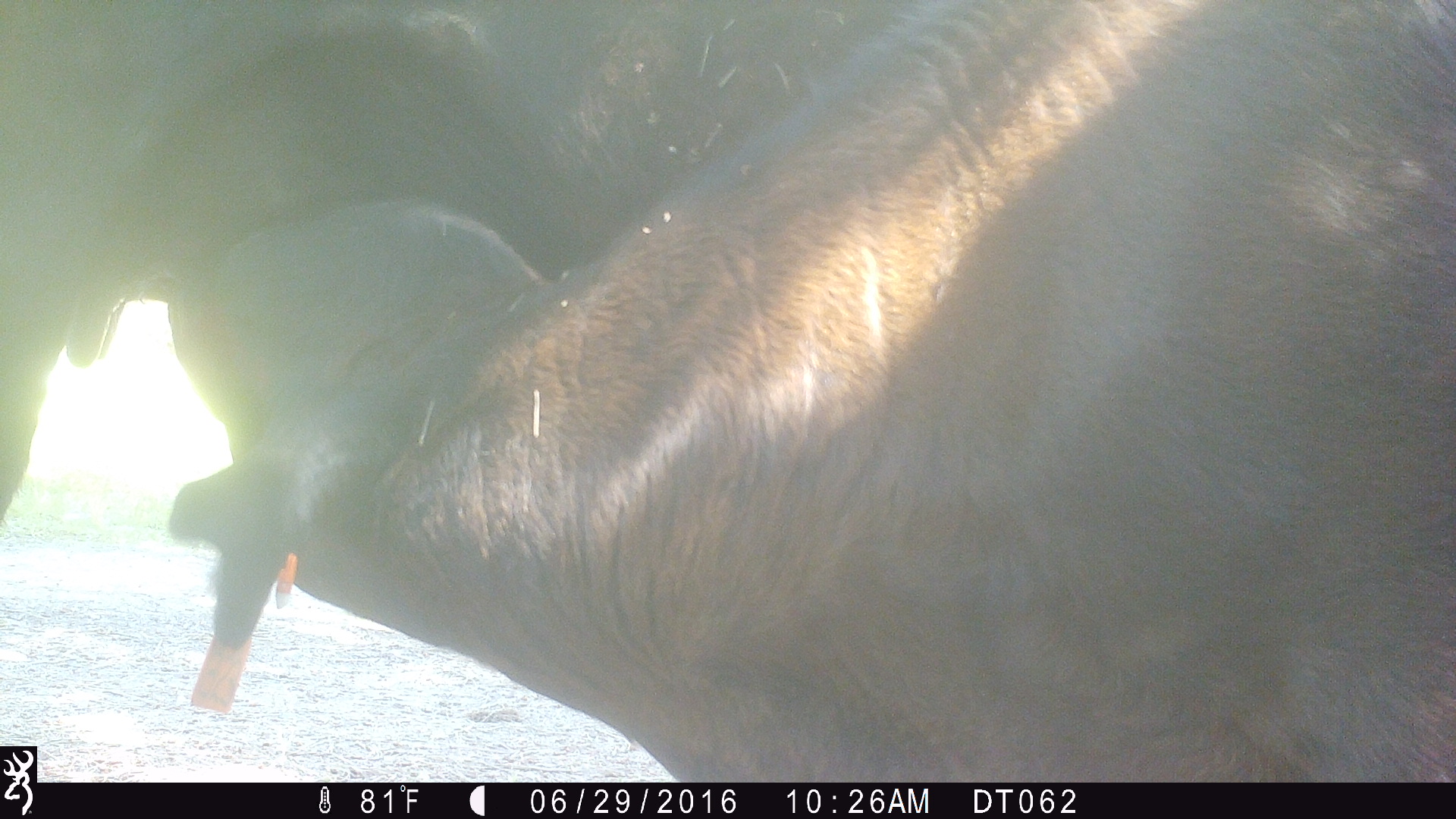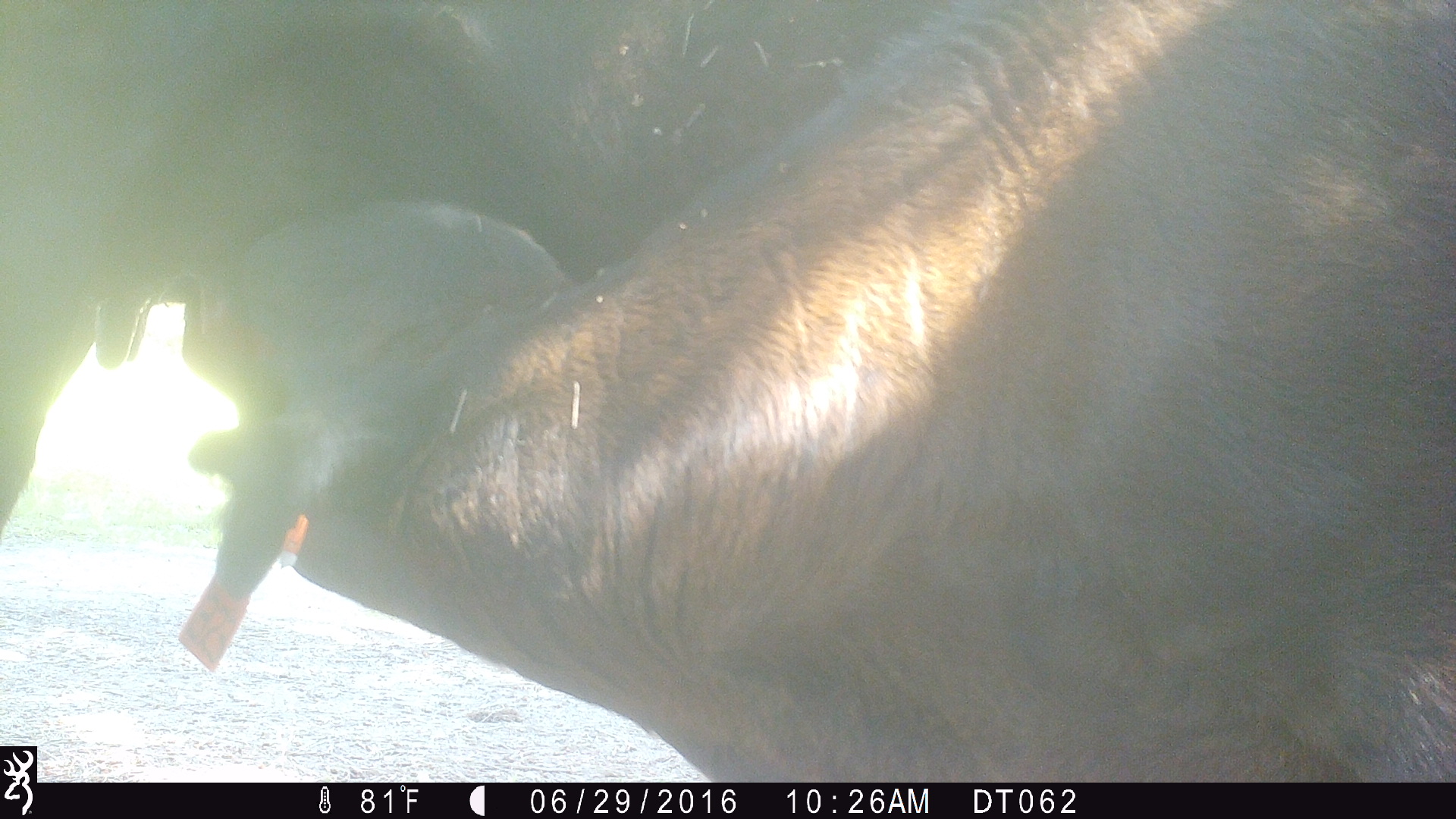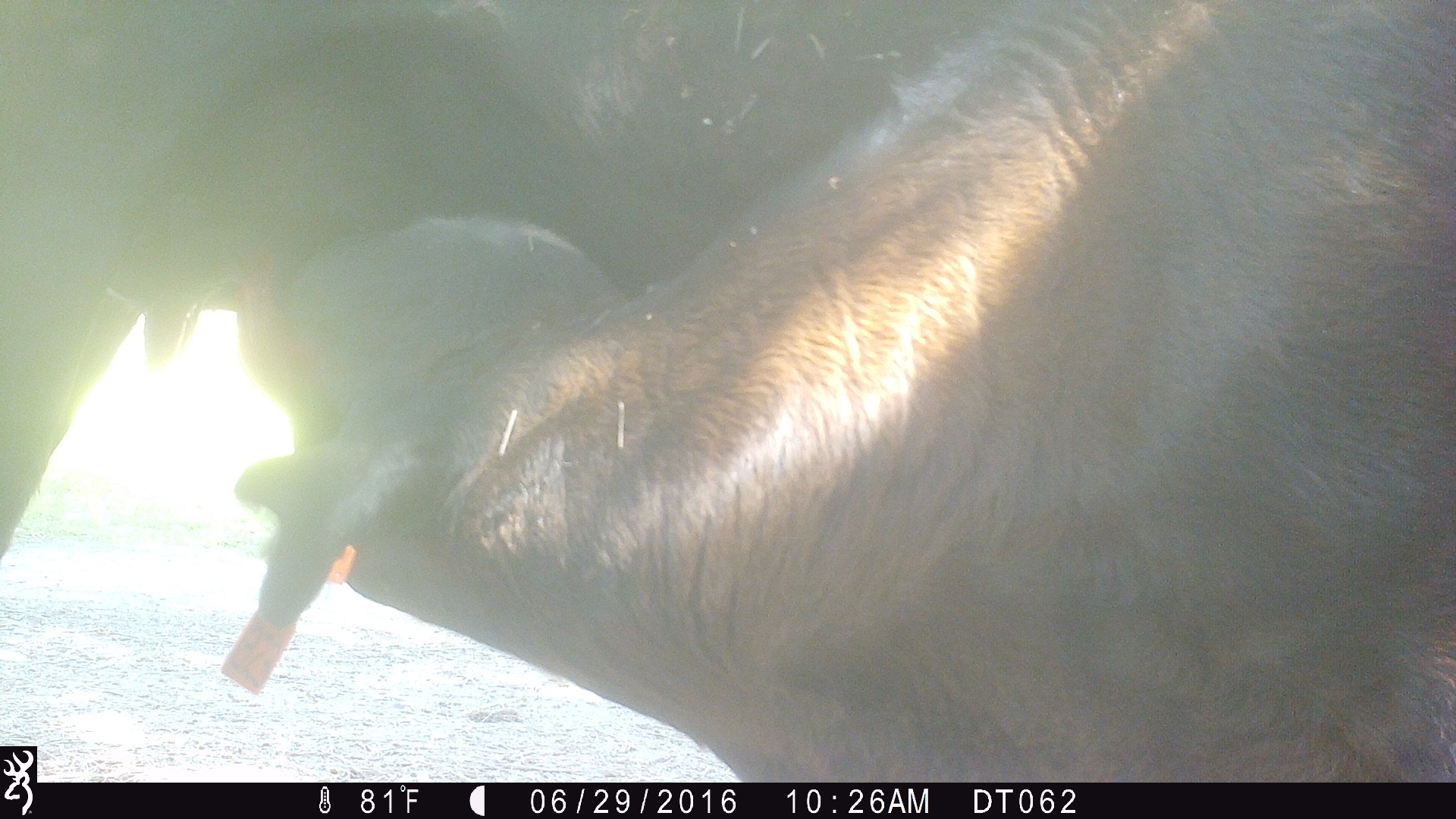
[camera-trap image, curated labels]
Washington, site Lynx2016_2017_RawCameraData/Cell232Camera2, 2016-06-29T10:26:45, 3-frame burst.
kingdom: Animalia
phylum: Chordata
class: Mammalia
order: Artiodactyla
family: Bovidae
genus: Bos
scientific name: Bos taurus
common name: domestic cattle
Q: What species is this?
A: Domestic cattle (Bos taurus).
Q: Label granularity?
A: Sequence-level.